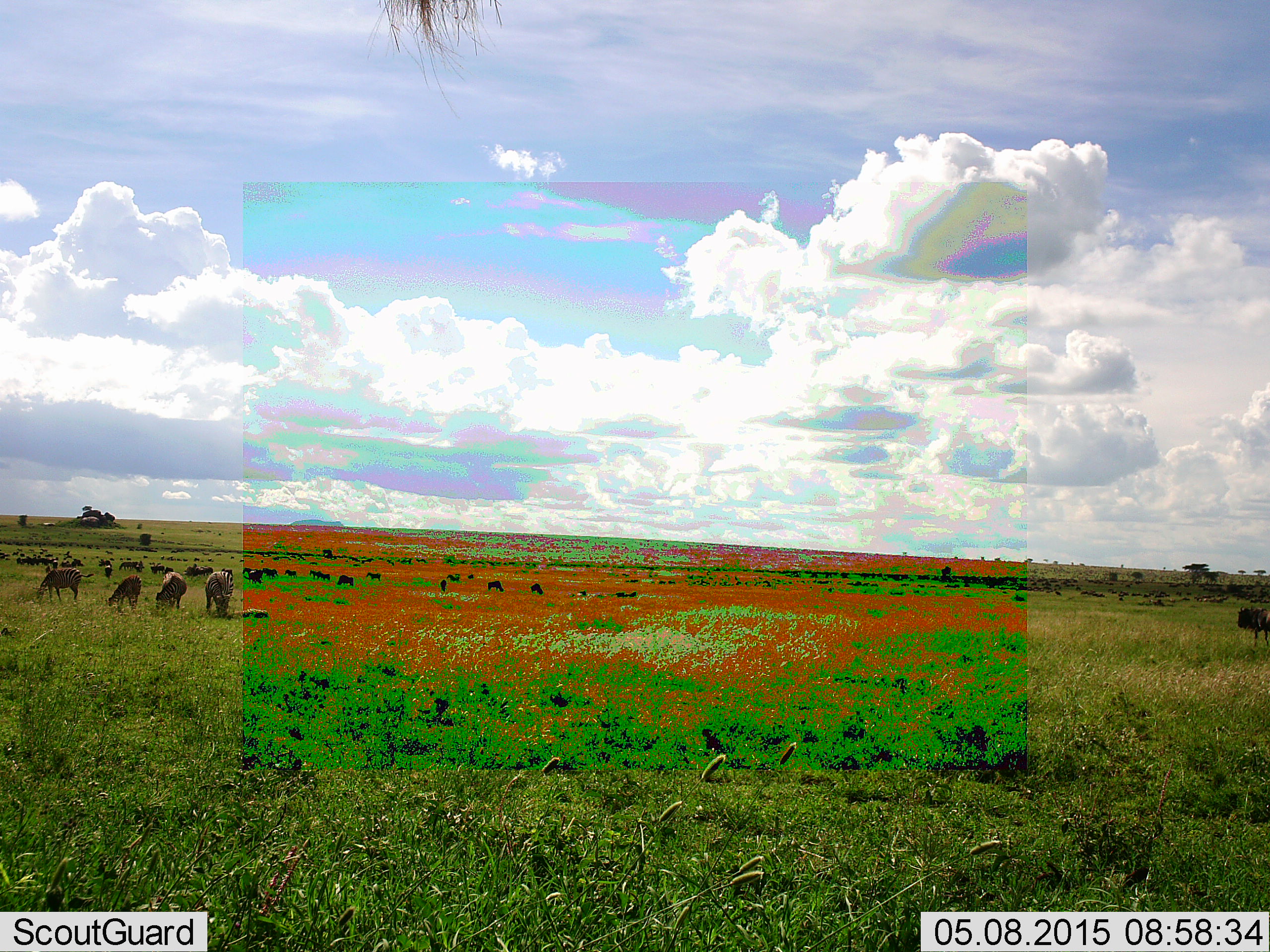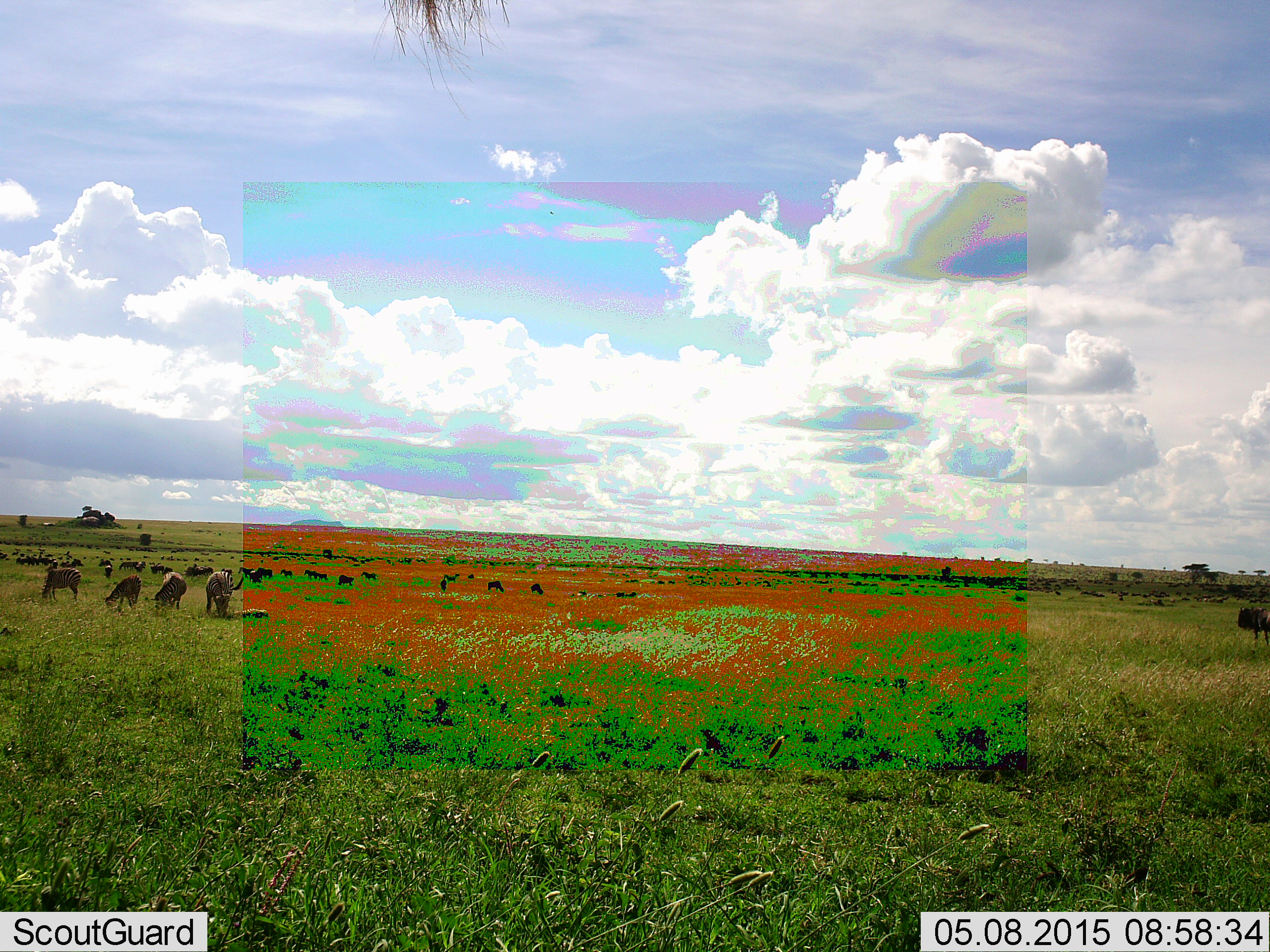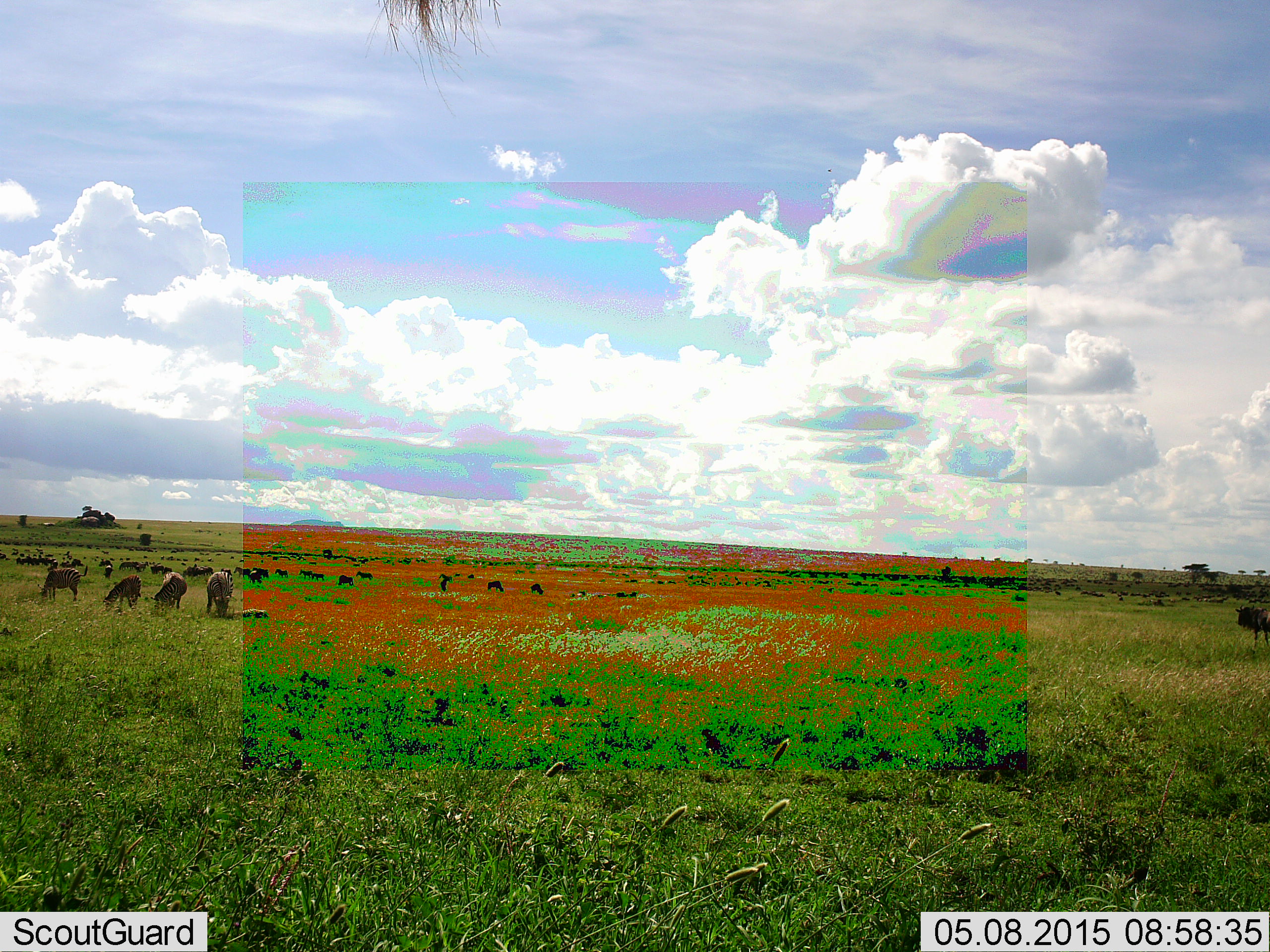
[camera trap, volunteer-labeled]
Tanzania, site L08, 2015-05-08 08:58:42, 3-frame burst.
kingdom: Animalia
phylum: Chordata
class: Mammalia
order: Artiodactyla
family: Bovidae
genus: Connochaetes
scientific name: Connochaetes taurinus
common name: blue wildebeest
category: wildebeest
Wildebeest (blue wildebeest) (Connochaetes taurinus), count 11-50. Behavior (volunteer vote fractions): standing 50%, resting 8%, moving 50%, interacting 0%. Young present (vote fraction): 8%. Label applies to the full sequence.